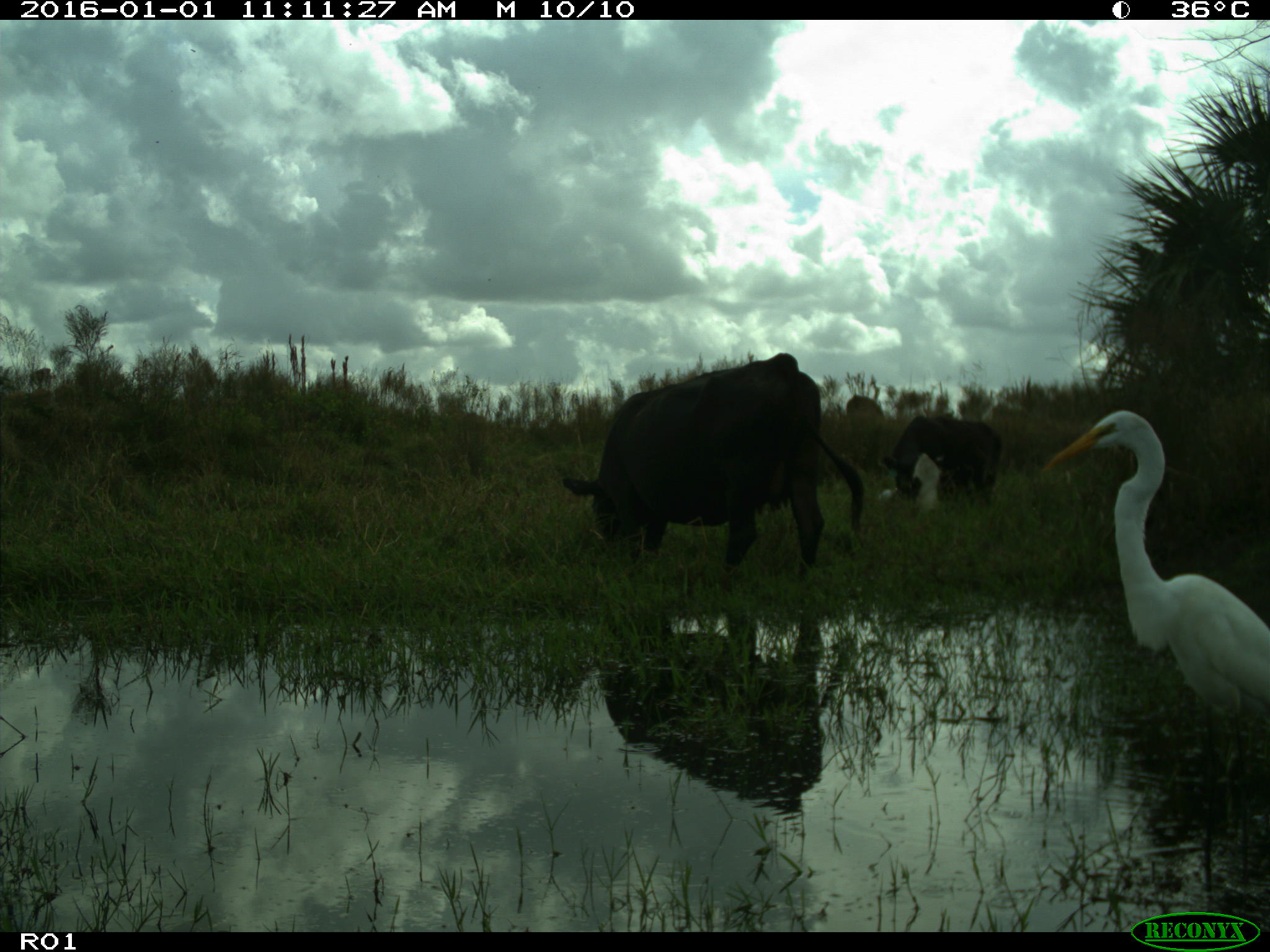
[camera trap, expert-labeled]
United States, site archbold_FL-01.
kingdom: Animalia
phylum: Chordata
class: Mammalia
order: Artiodactyla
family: Bovidae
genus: Bos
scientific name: Bos taurus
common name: domestic cow